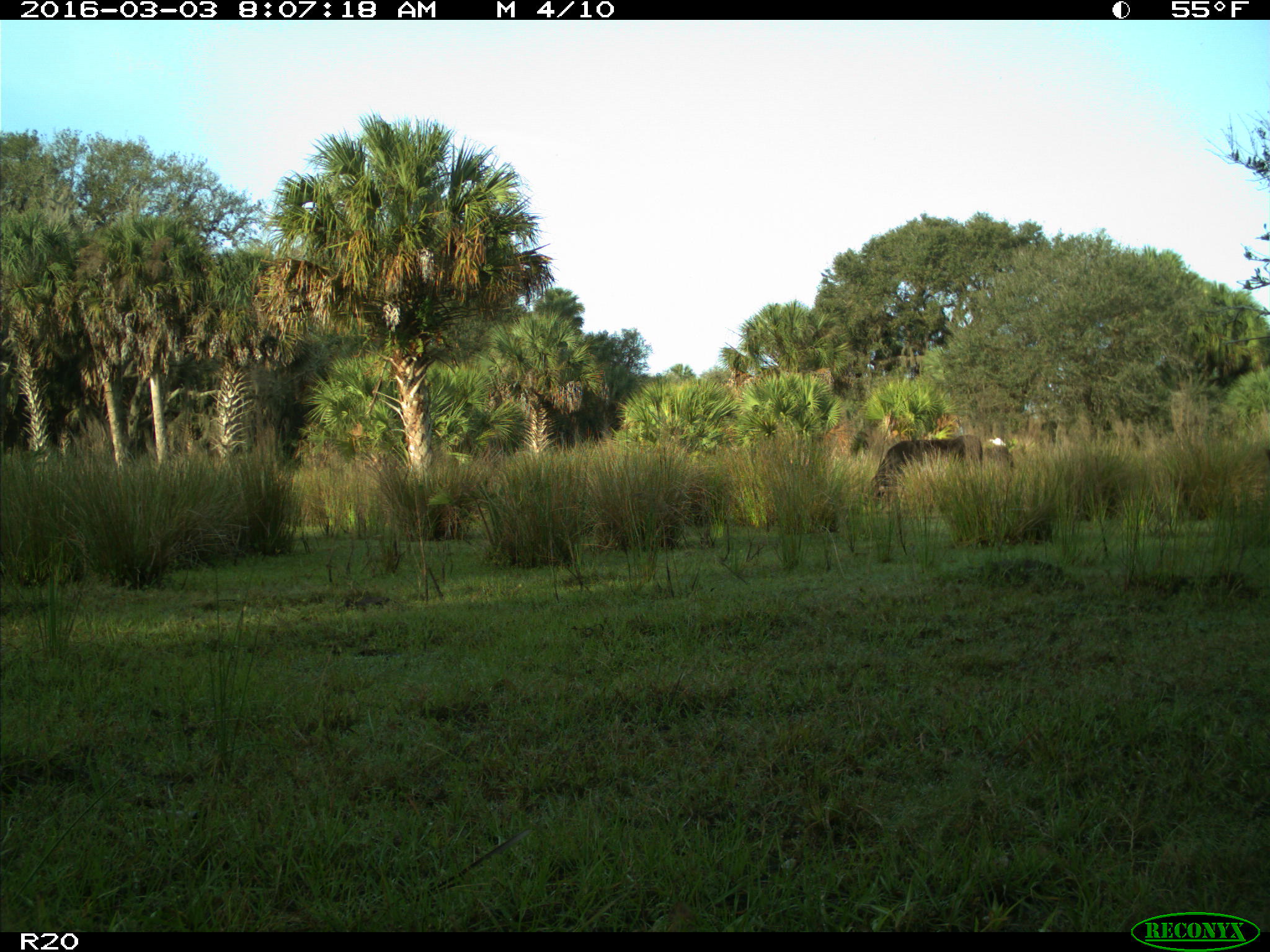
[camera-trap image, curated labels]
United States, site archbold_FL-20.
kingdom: Animalia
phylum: Chordata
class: Mammalia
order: Artiodactyla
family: Bovidae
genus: Bos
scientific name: Bos taurus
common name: domestic cow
Bos taurus (domestic cow).